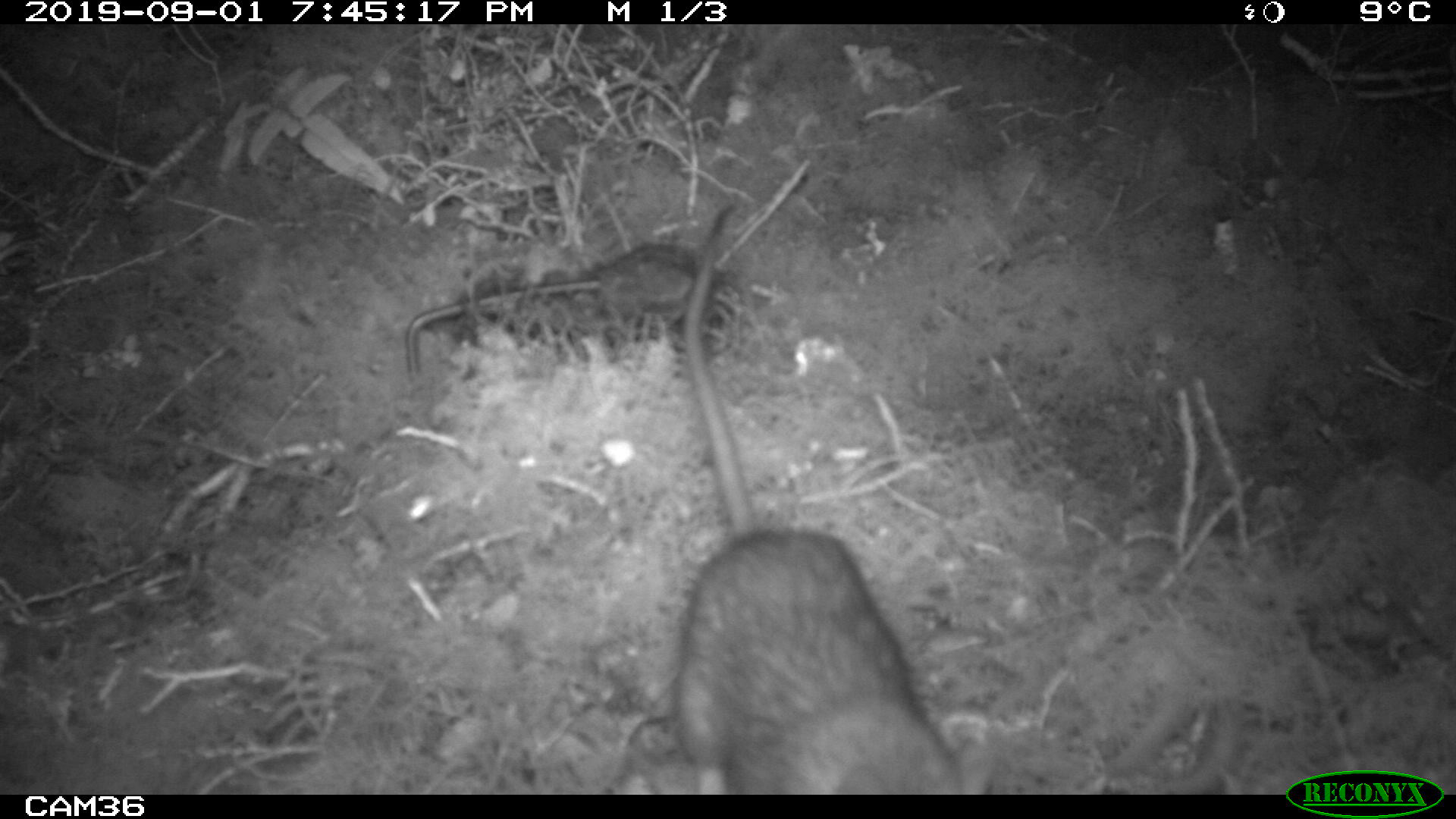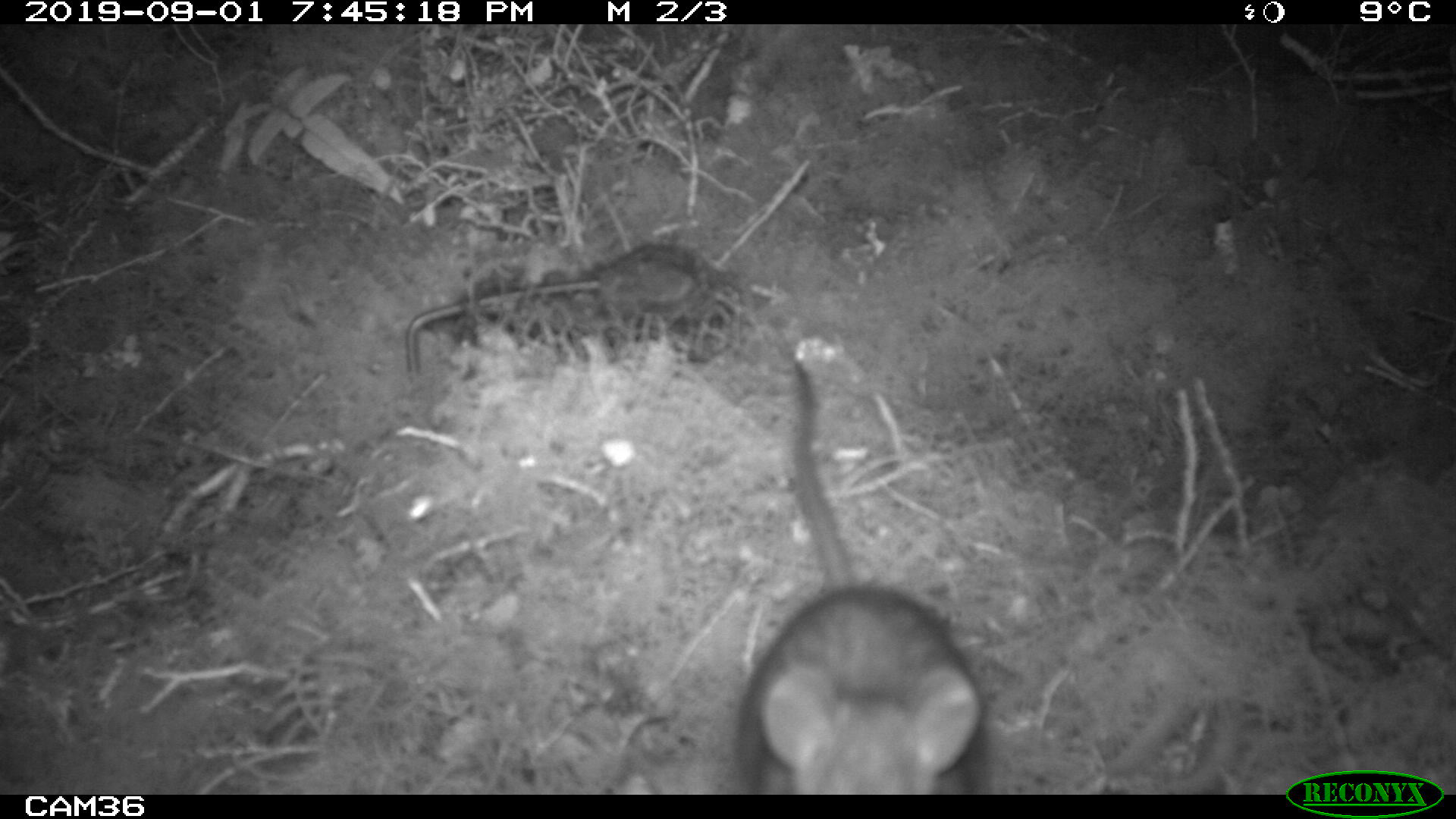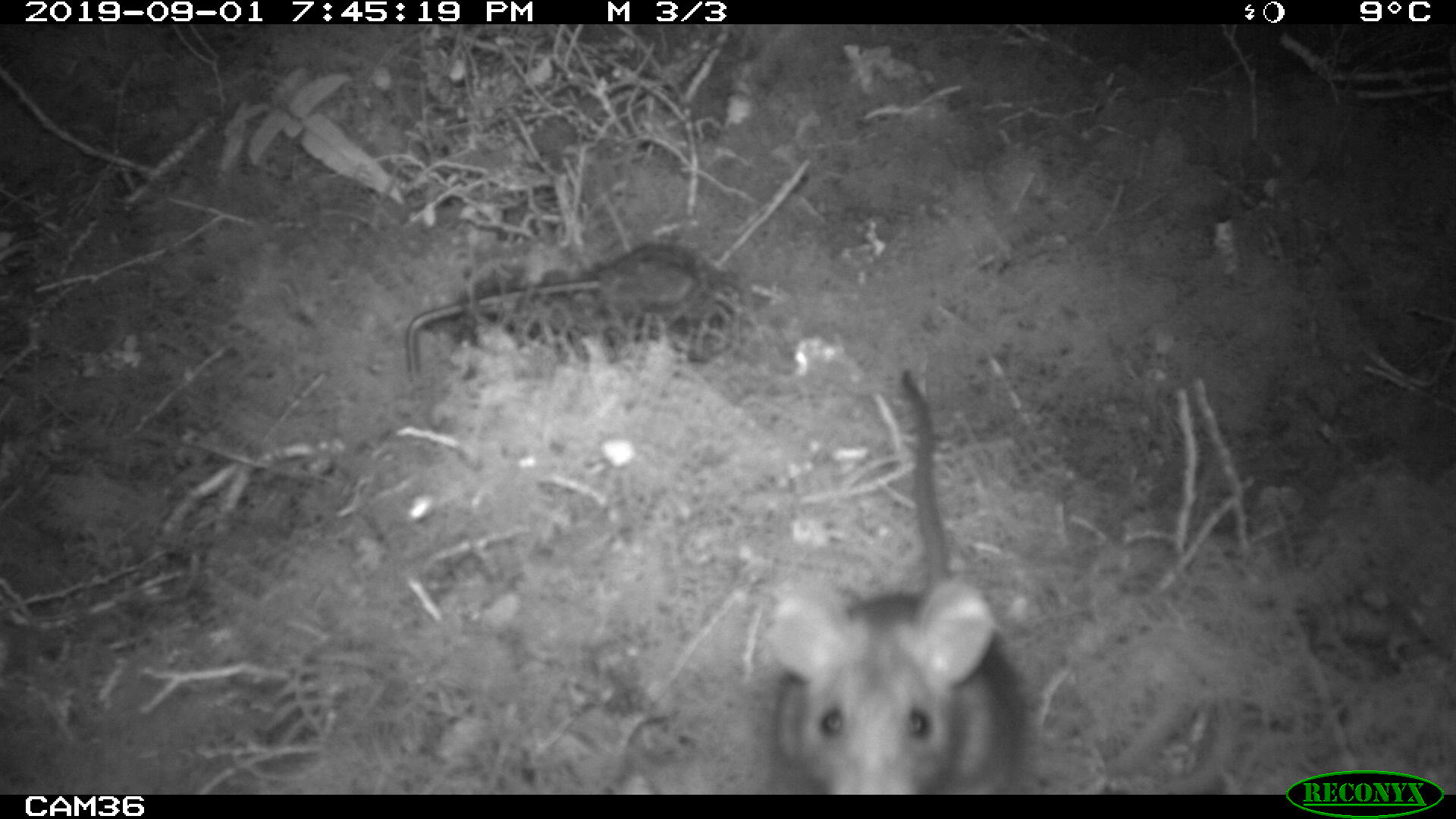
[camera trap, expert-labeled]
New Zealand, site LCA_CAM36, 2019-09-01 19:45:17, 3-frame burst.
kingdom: Animalia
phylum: Chordata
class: Mammalia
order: Rodentia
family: Muridae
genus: Rattus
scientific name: Rattus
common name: rat